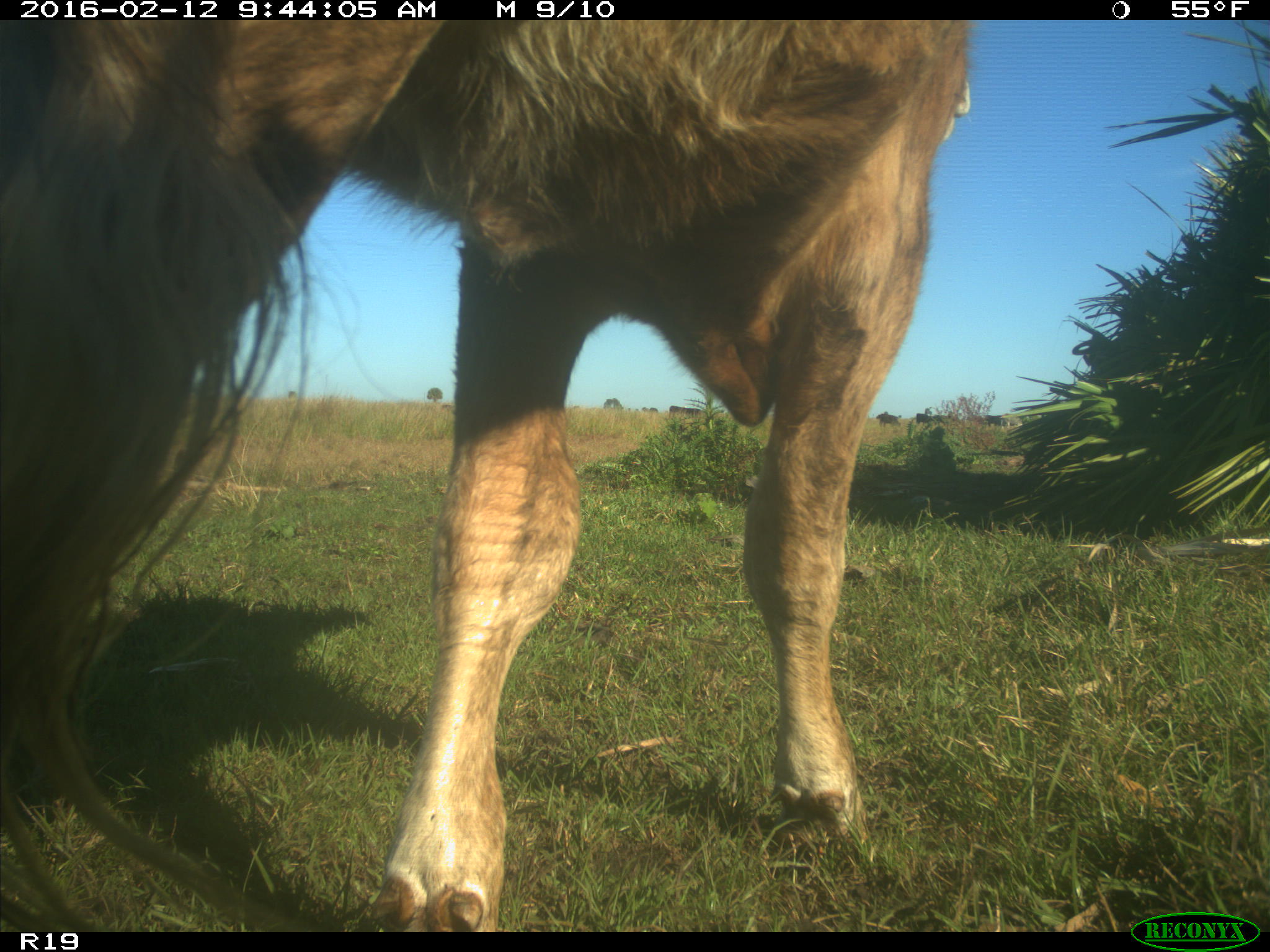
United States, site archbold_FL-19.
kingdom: Animalia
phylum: Chordata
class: Mammalia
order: Artiodactyla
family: Bovidae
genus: Bos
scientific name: Bos taurus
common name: domestic cow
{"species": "Bos taurus (domestic cow)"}